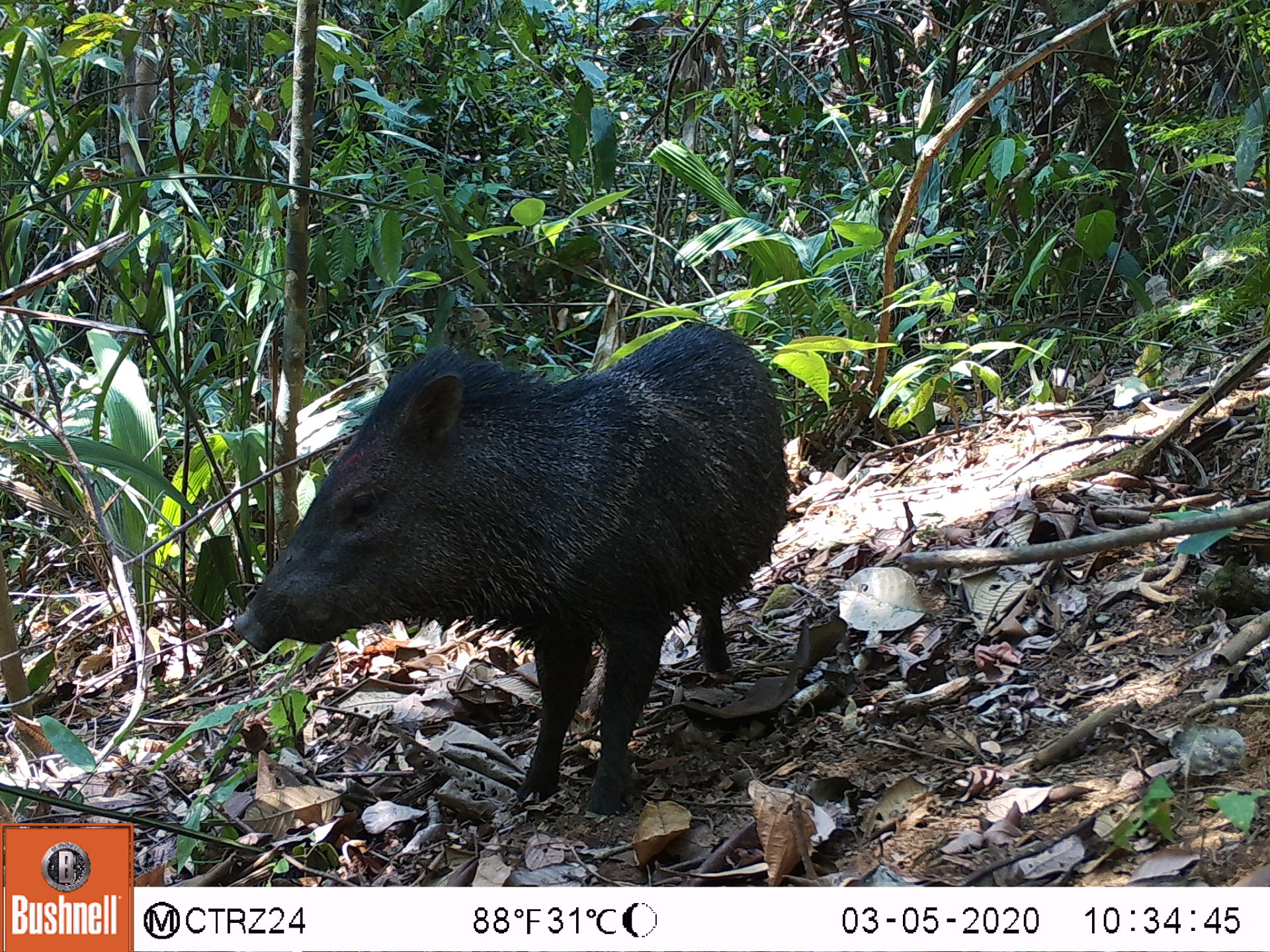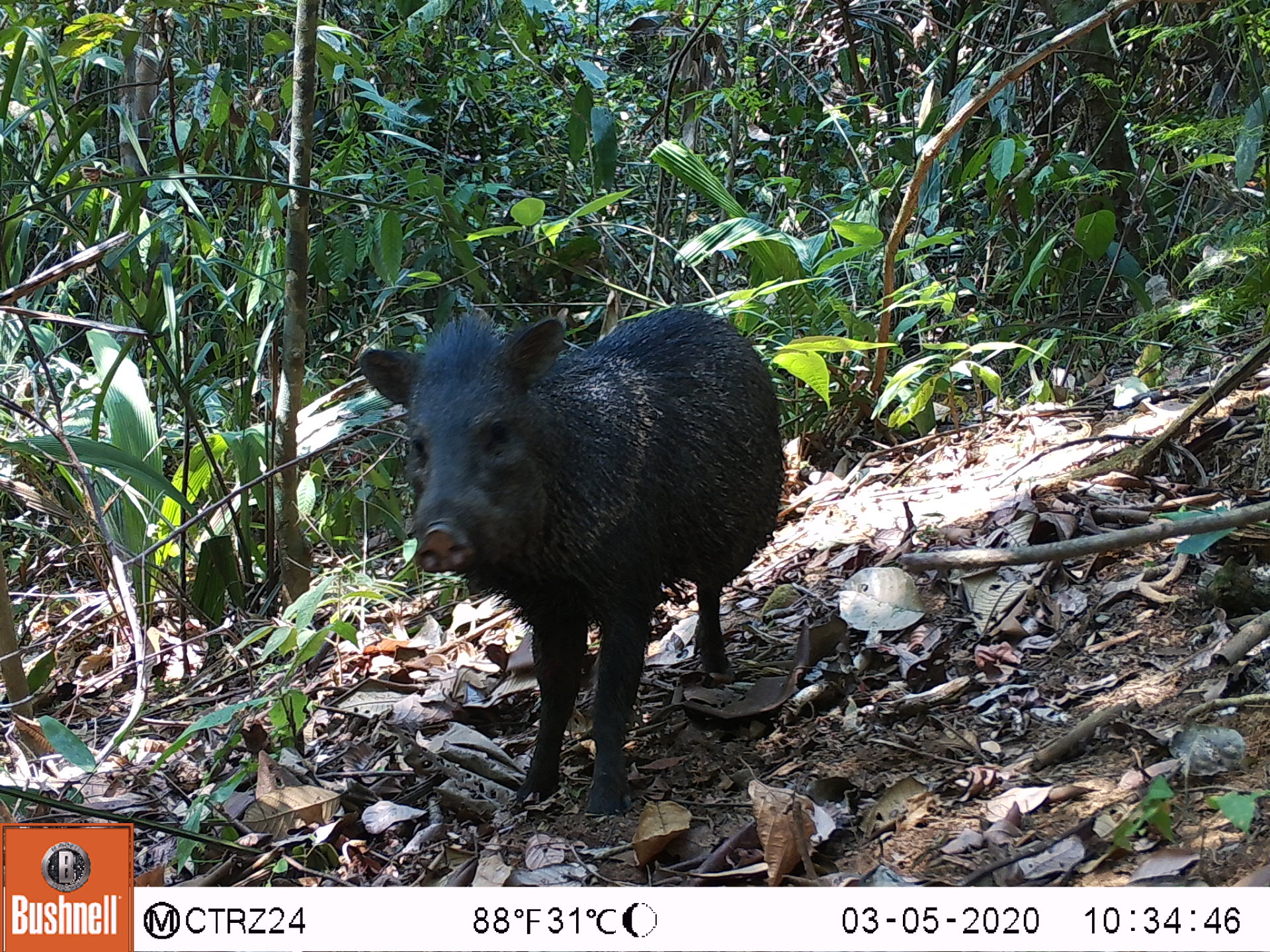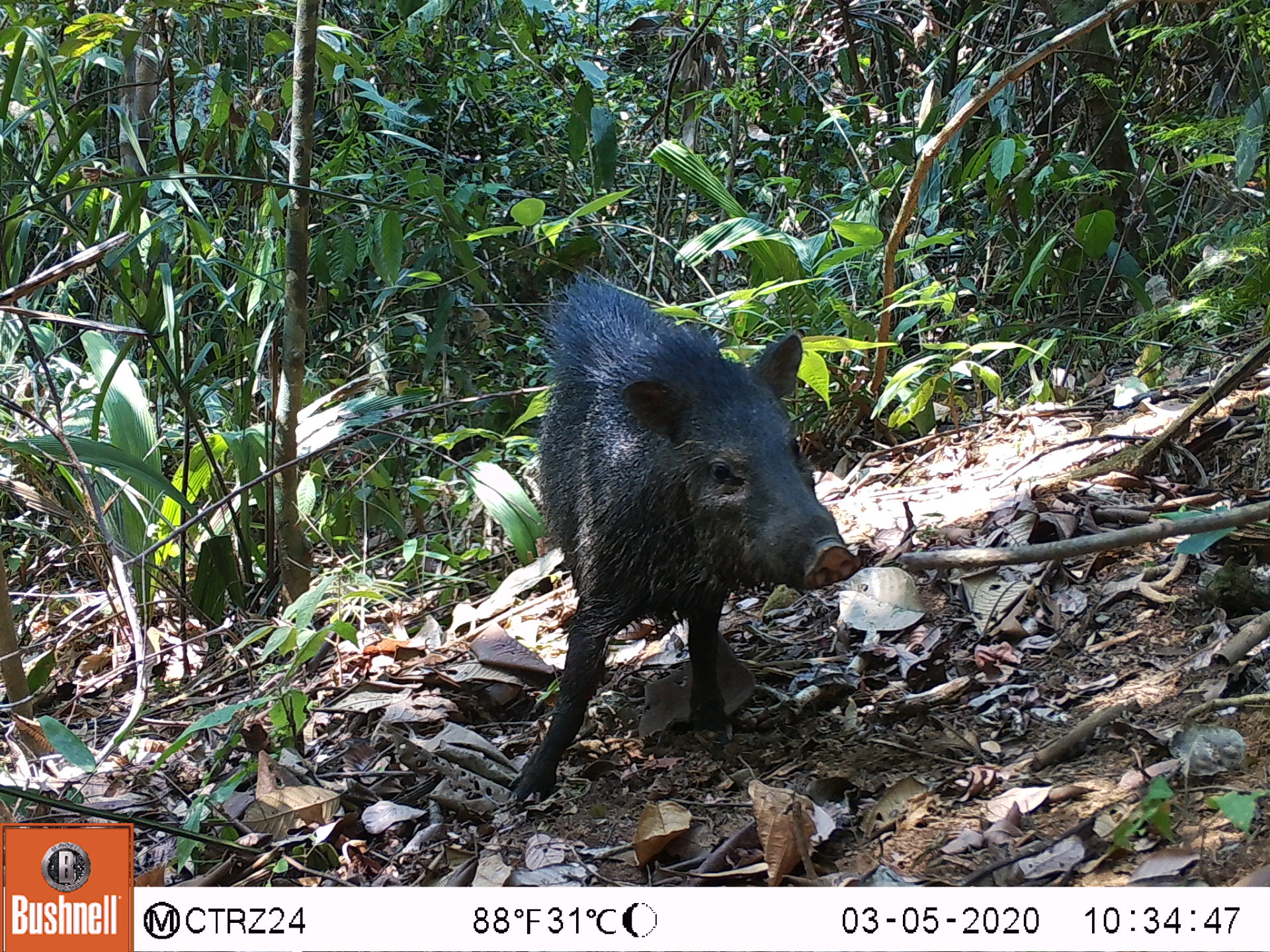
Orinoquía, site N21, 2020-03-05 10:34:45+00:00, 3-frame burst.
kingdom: Animalia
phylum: Chordata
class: Mammalia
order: Artiodactyla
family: Tayassuidae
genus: Pecari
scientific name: Pecari tajacu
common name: collared peccary